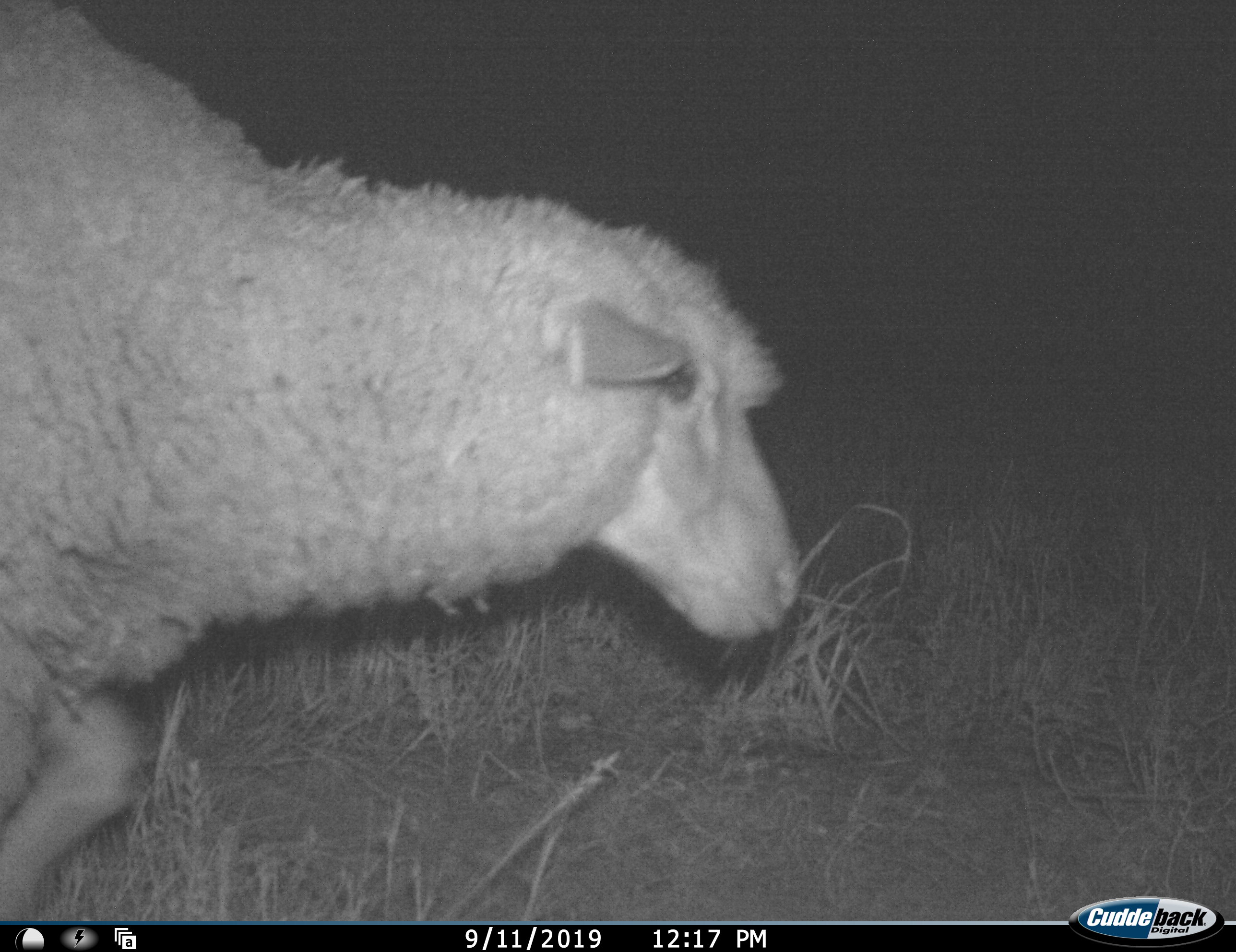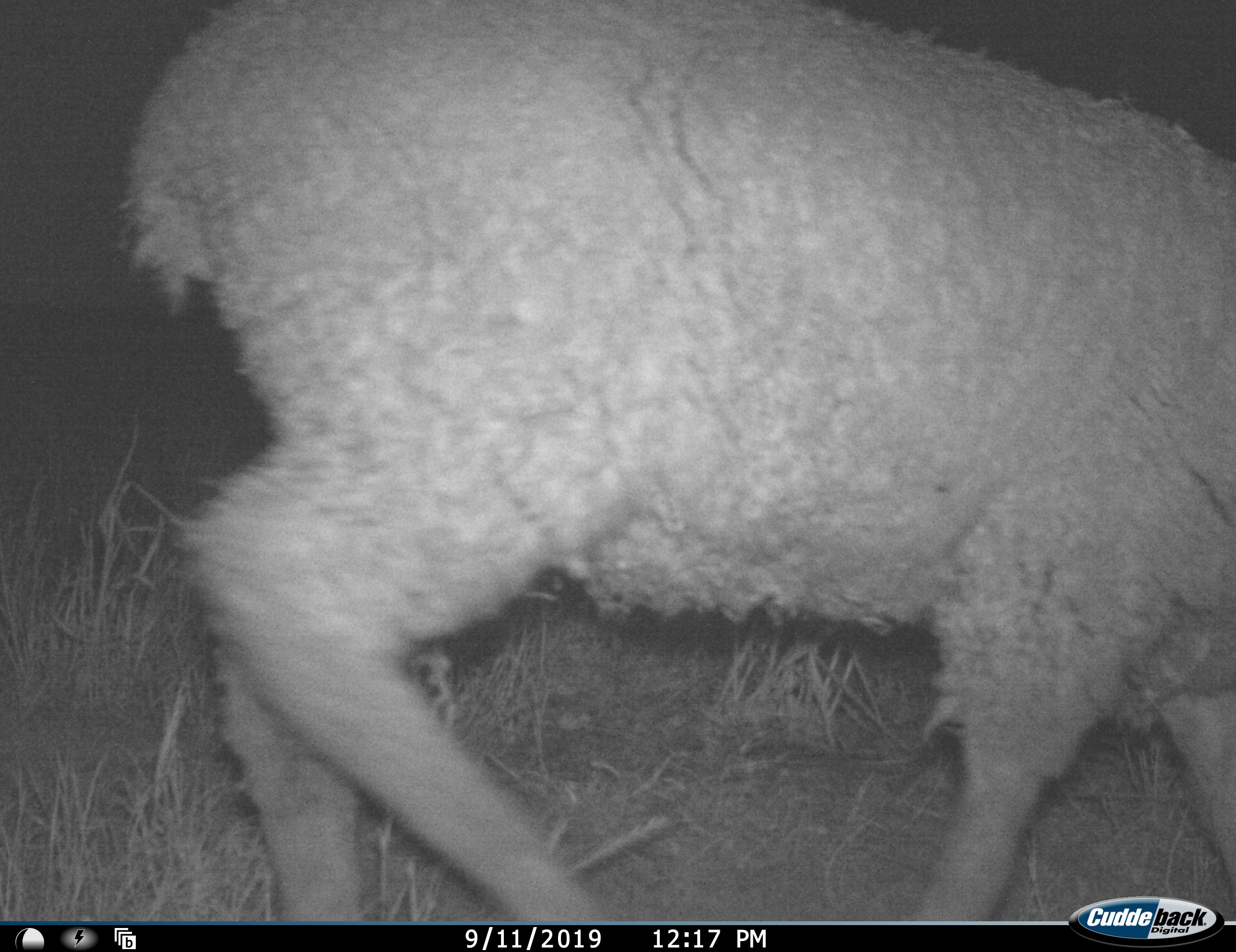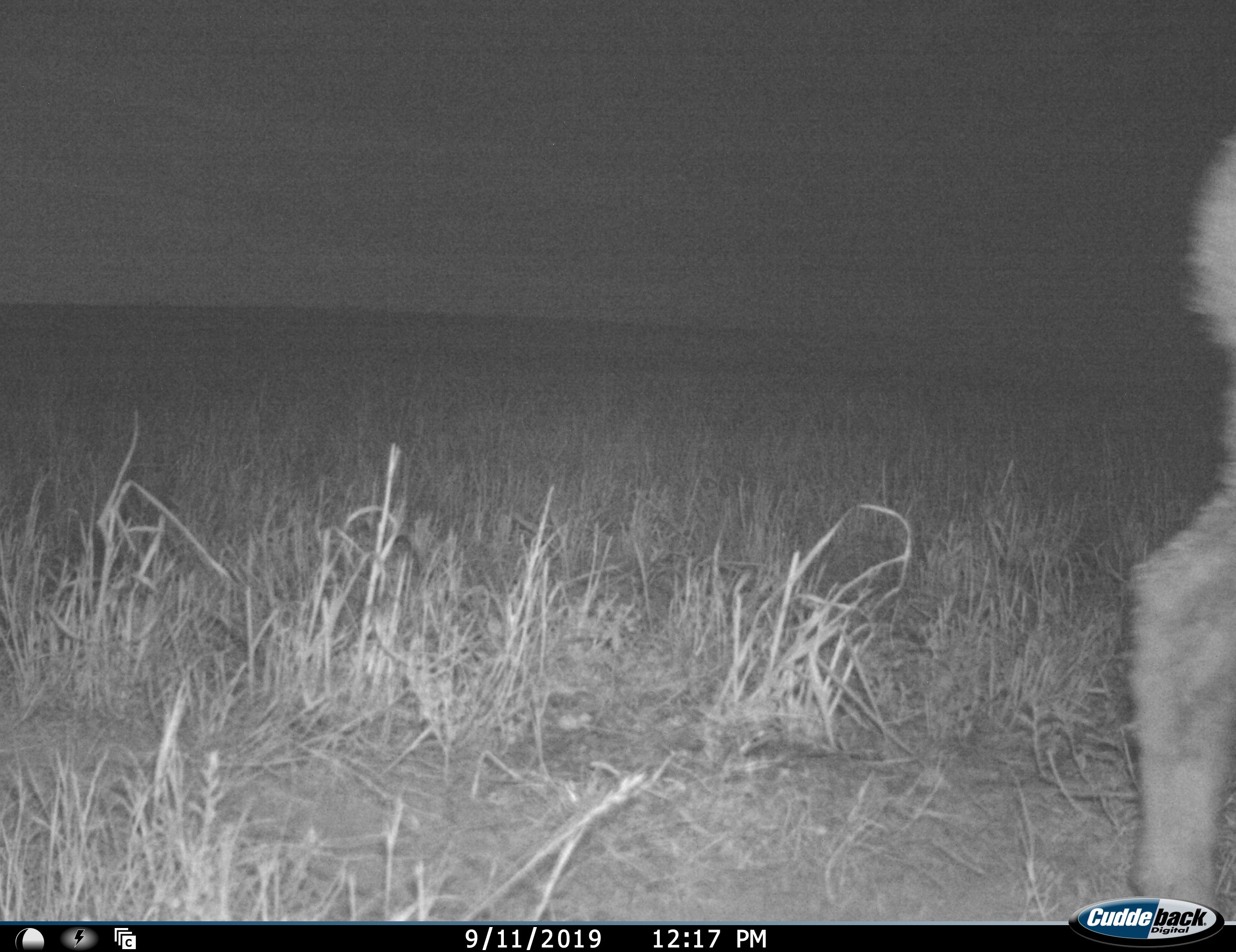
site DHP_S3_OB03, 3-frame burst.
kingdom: Animalia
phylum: Chordata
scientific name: Vertebrata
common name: domestic animal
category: domesticanimal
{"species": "domesticanimal (domestic animal) (Vertebrata)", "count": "1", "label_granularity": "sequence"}